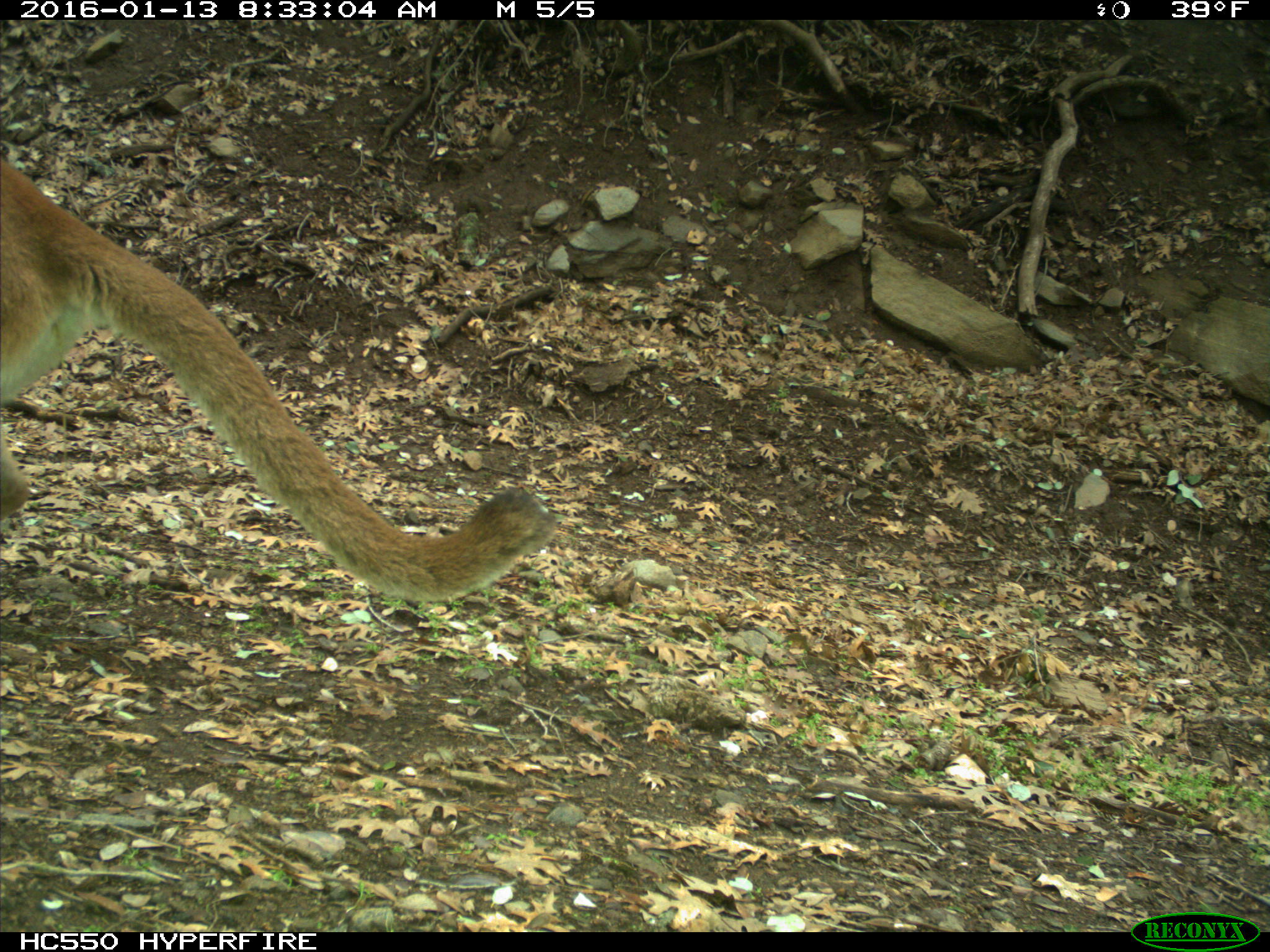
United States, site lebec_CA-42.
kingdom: Animalia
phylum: Chordata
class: Mammalia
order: Carnivora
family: Felidae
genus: Puma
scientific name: Puma concolor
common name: mountain lion